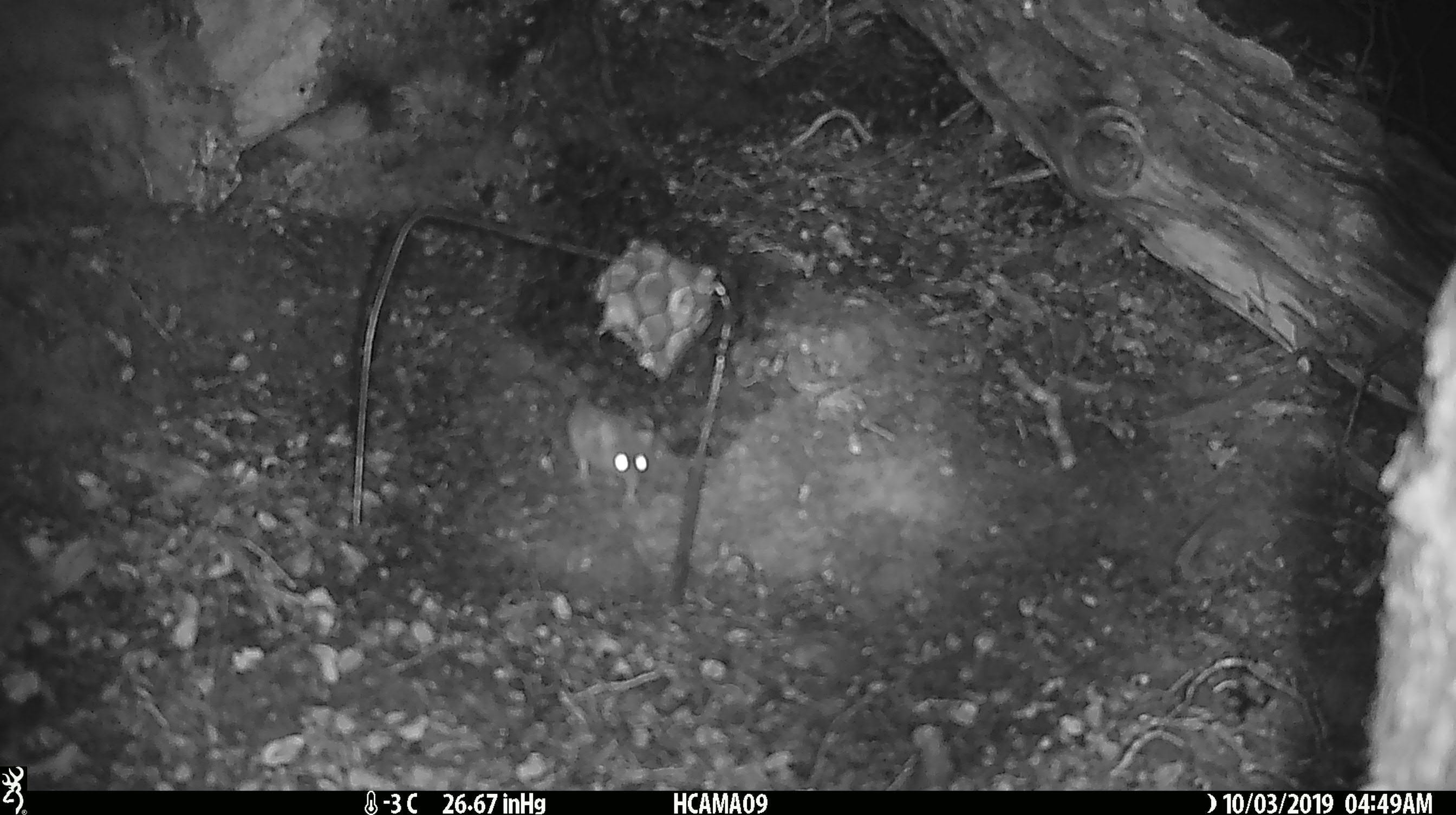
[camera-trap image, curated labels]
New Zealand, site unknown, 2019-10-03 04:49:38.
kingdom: Animalia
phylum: Chordata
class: Mammalia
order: Rodentia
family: Muridae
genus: Mus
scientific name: Mus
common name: mouse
Mouse (Mus).